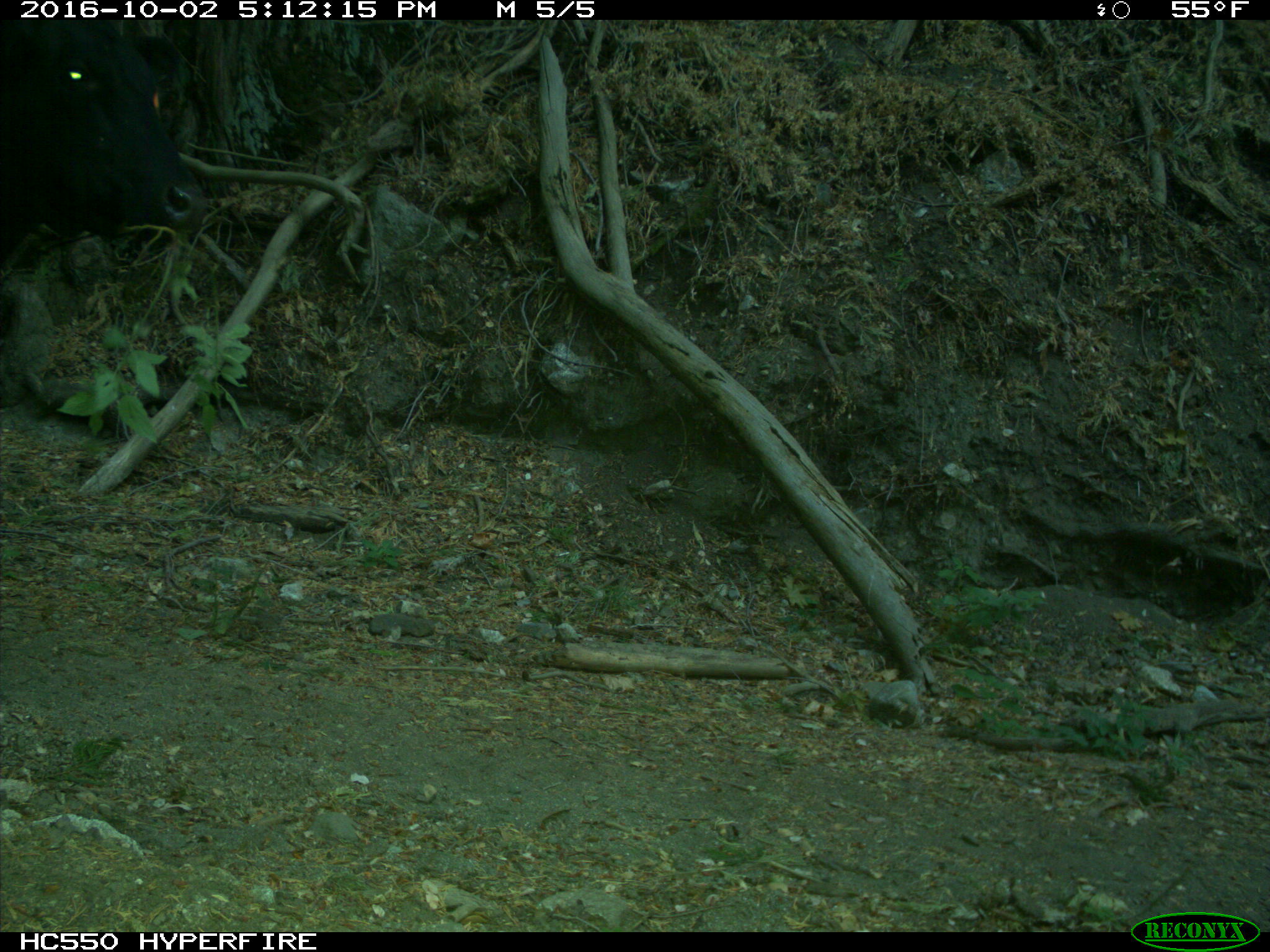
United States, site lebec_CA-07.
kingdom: Animalia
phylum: Chordata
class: Mammalia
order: Artiodactyla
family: Bovidae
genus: Bos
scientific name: Bos taurus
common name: domestic cow